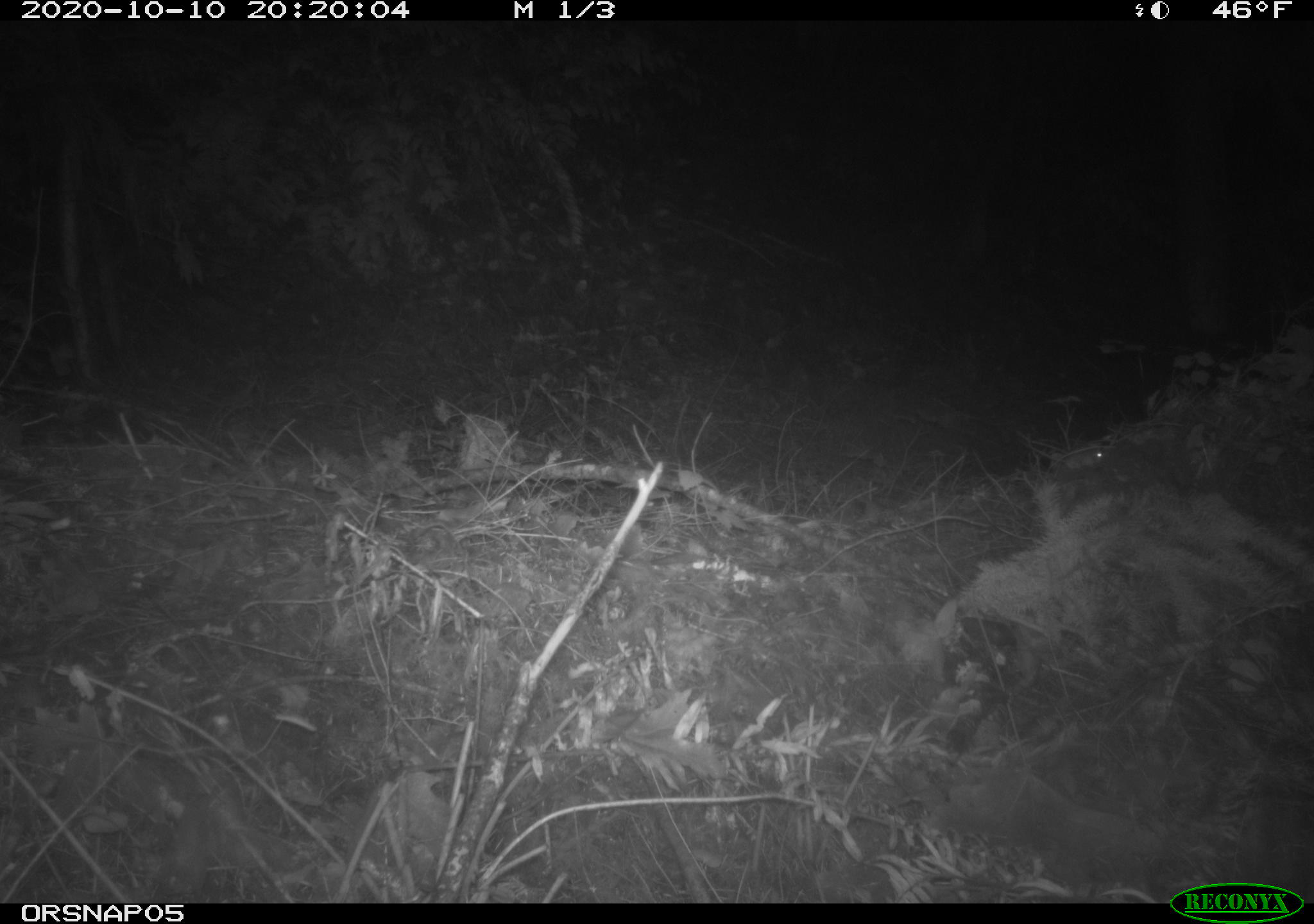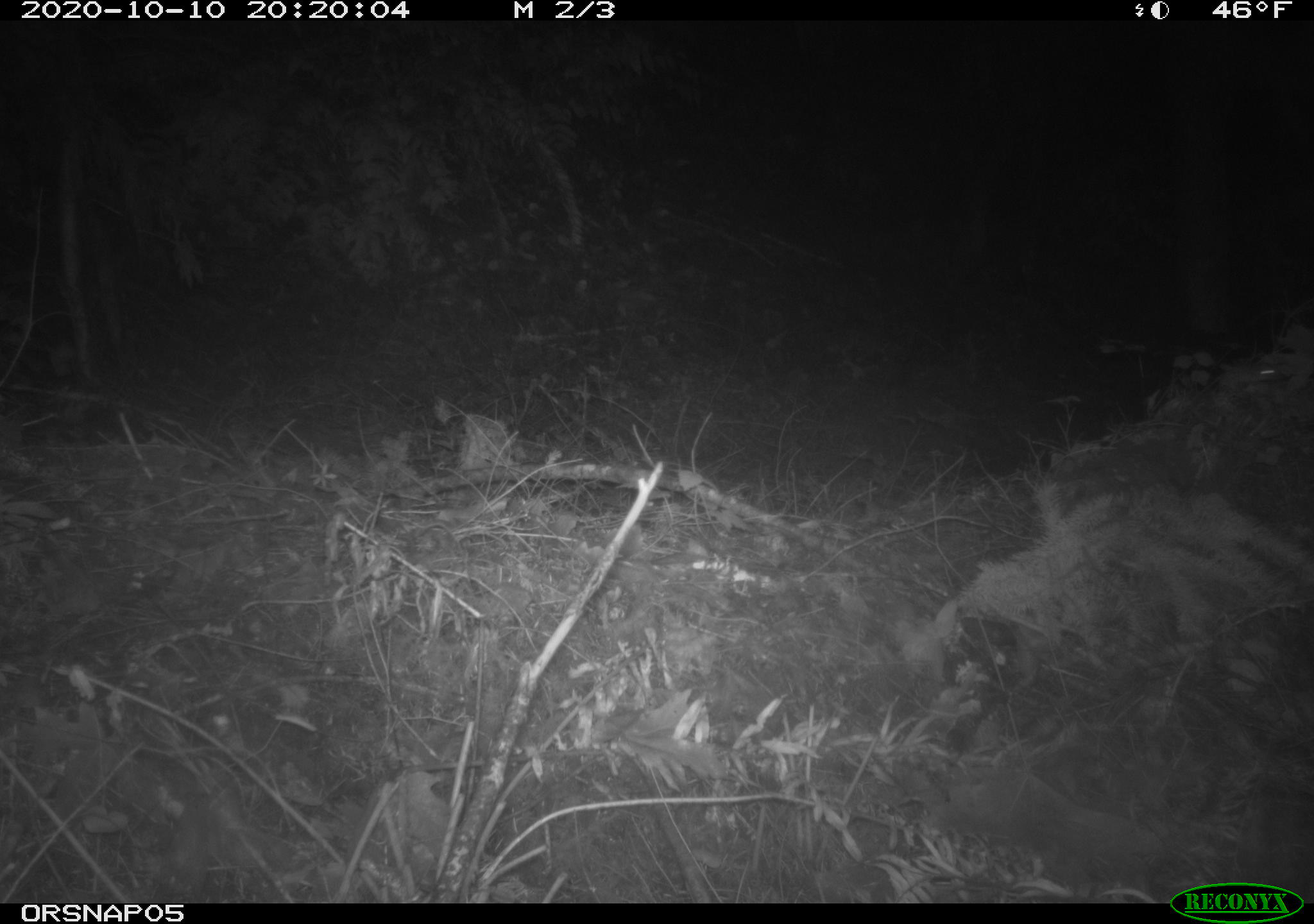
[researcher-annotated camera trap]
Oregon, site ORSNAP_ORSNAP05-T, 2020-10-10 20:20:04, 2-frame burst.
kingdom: Animalia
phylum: Chordata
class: Mammalia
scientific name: Mammalia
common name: small mammal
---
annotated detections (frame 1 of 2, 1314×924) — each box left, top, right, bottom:
small mammal: 1011, 435, 1114, 474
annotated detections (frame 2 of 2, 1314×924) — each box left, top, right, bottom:
small mammal: 1197, 357, 1290, 397